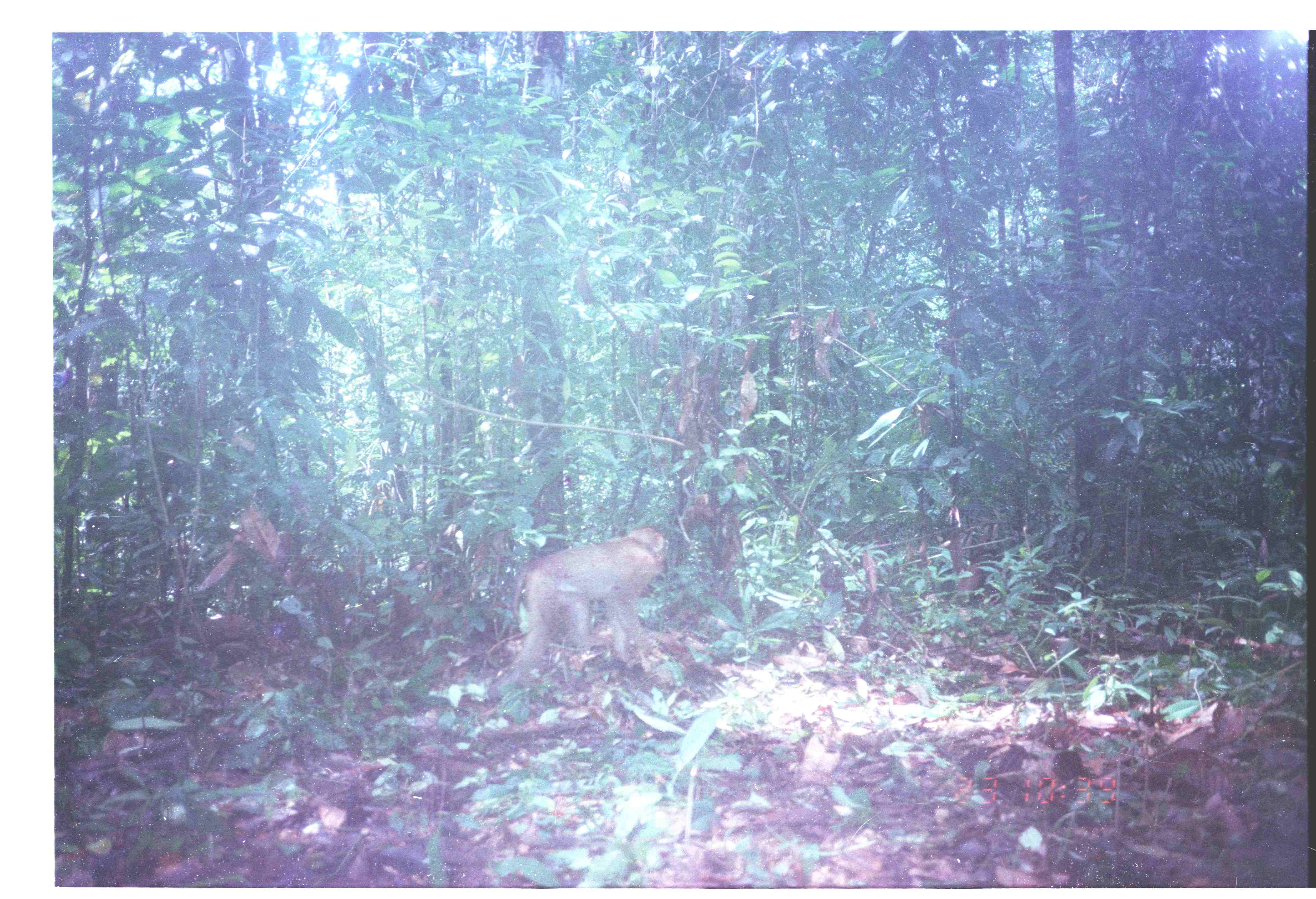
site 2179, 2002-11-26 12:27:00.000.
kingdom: Animalia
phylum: Chordata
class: Mammalia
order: Primates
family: Cercopithecidae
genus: Macaca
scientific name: Macaca nemestrina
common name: southern pig-tailed macaque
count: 1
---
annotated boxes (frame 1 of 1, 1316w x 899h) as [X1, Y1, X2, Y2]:
macaca nemestrina: [505, 526, 668, 687]